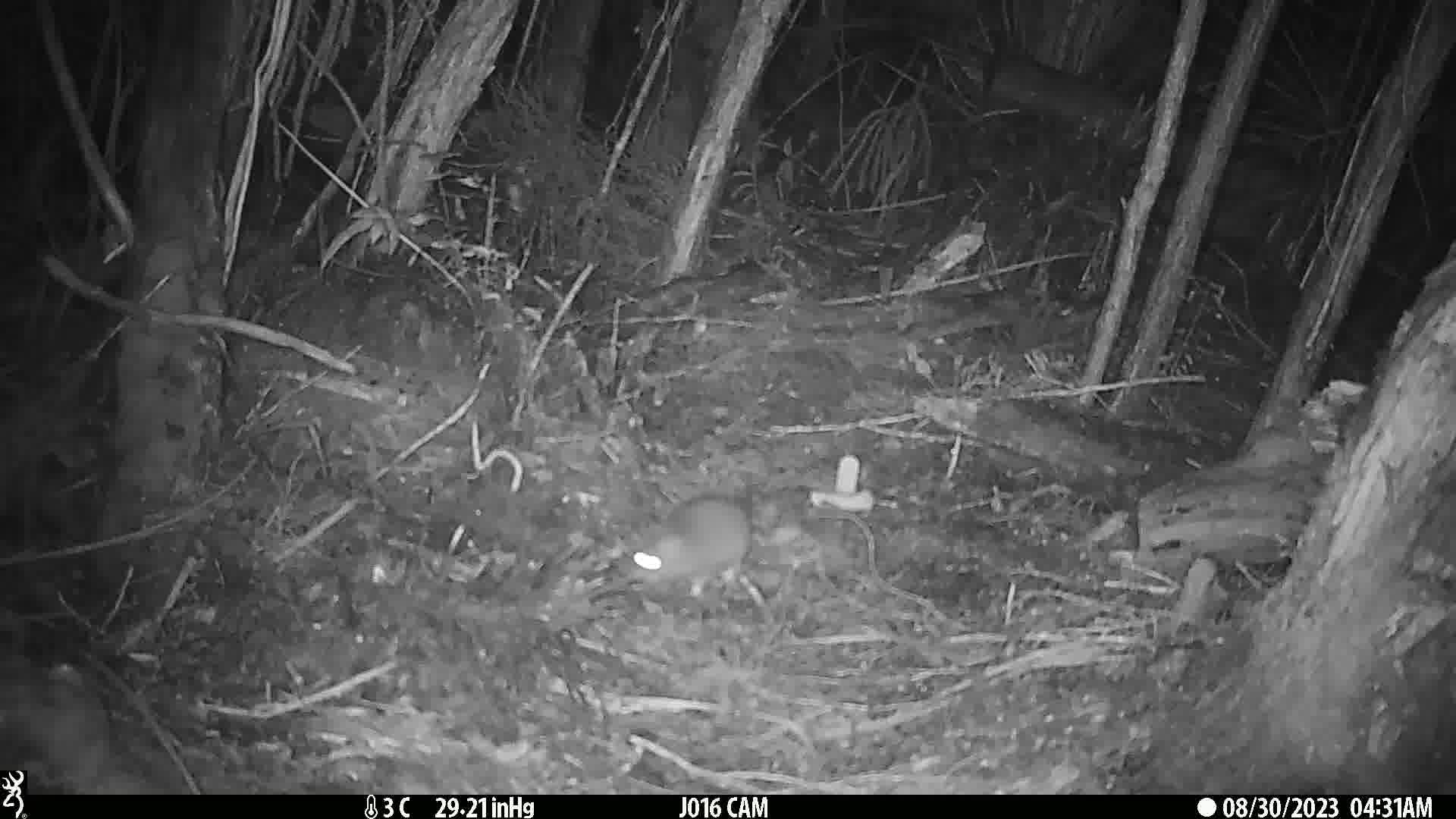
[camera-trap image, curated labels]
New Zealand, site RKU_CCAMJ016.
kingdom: Animalia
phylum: Chordata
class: Mammalia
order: Rodentia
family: Muridae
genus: Rattus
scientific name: Rattus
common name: rat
Rat (Rattus).